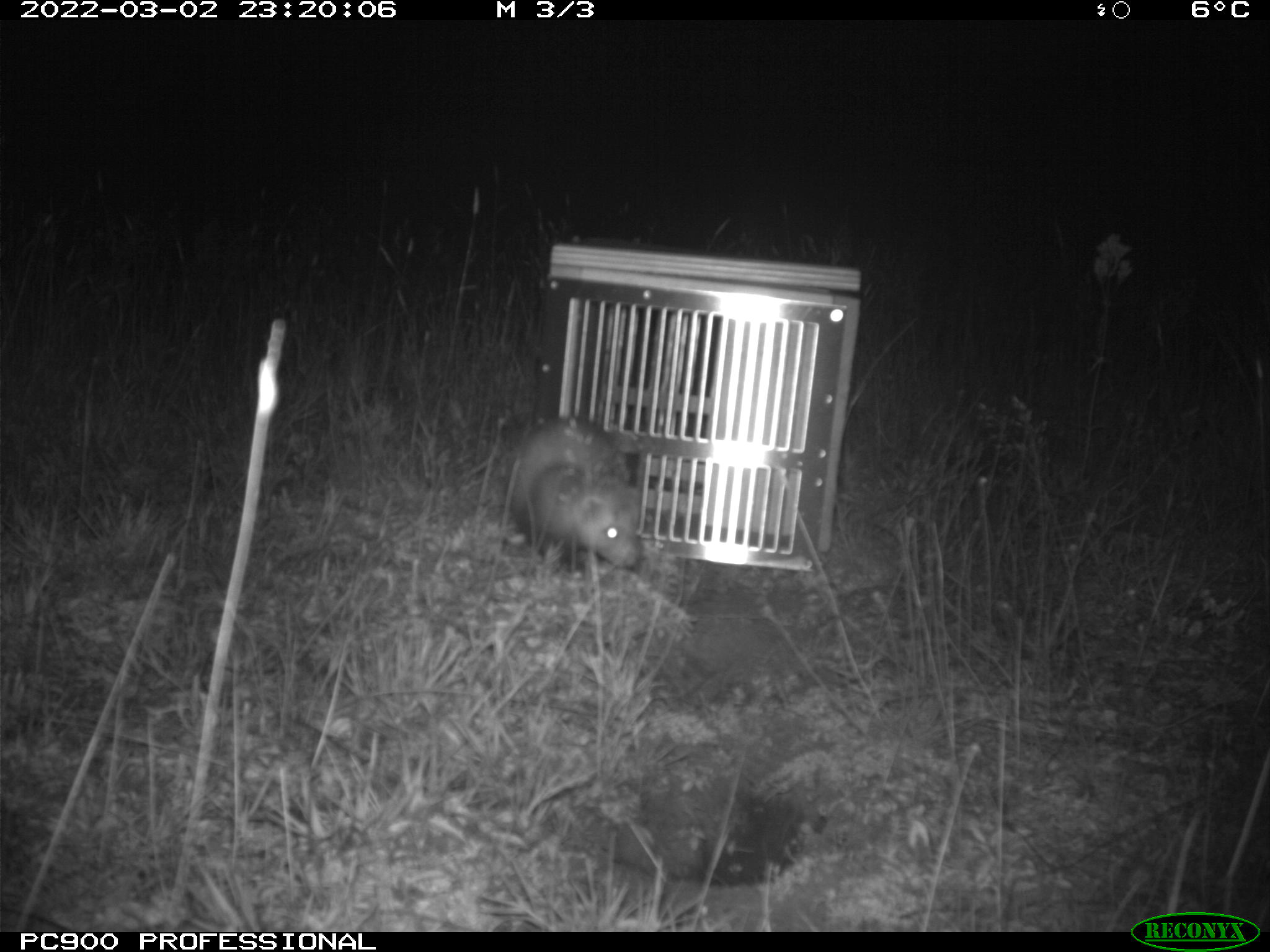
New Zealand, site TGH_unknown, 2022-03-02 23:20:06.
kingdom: Animalia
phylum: Chordata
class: Mammalia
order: Carnivora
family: Mustelidae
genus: Mustela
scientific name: Mustela furo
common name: ferret